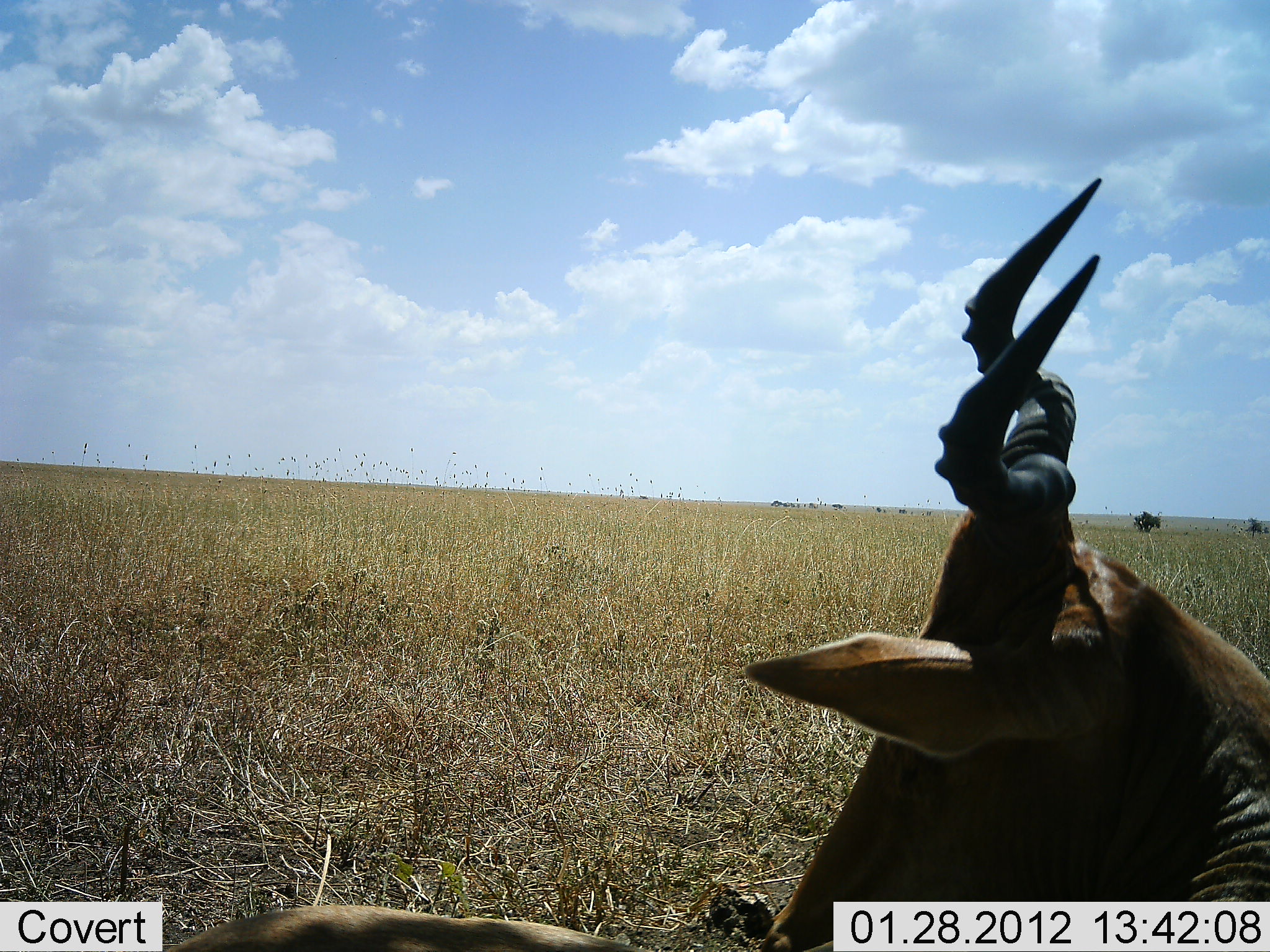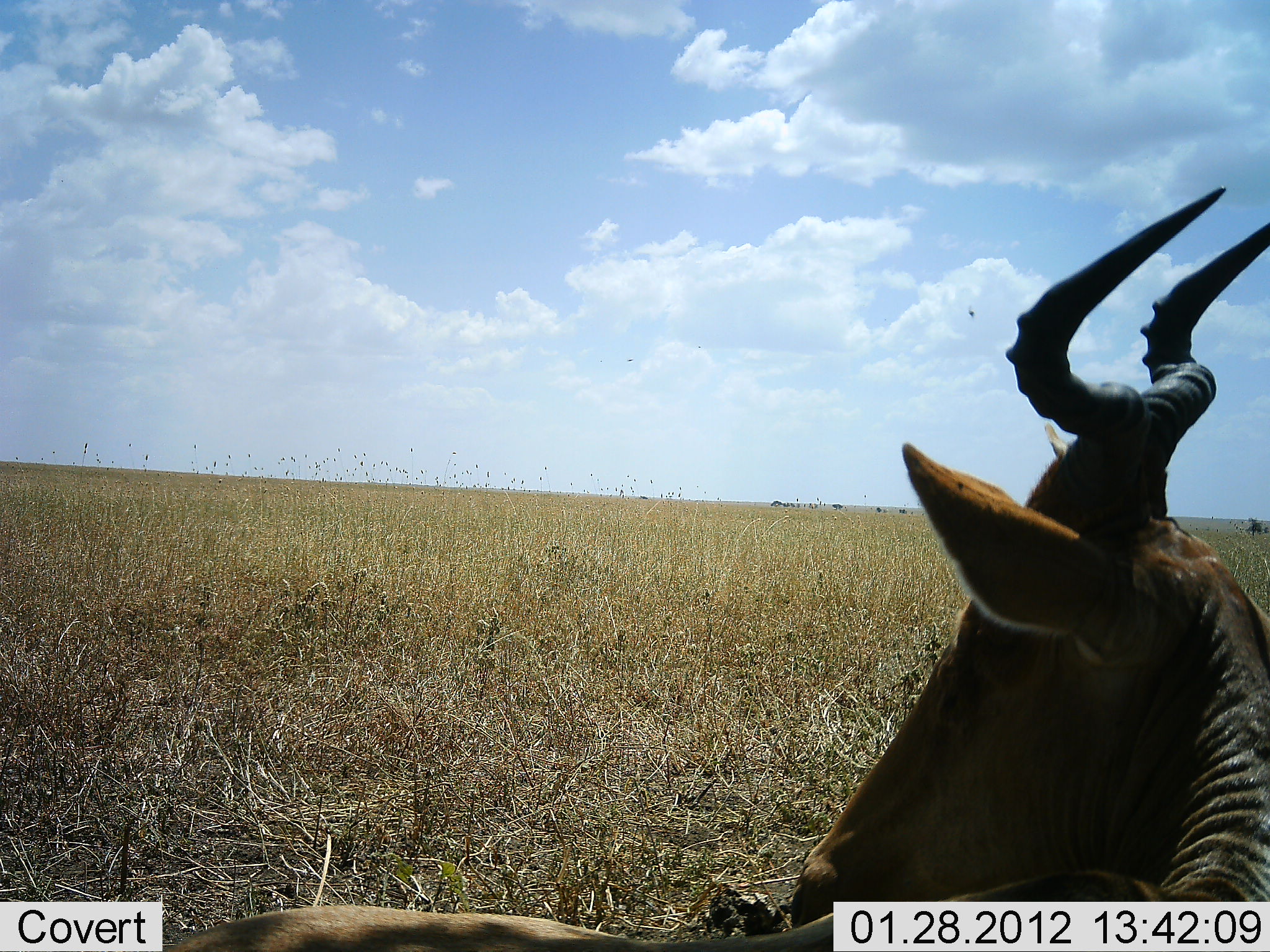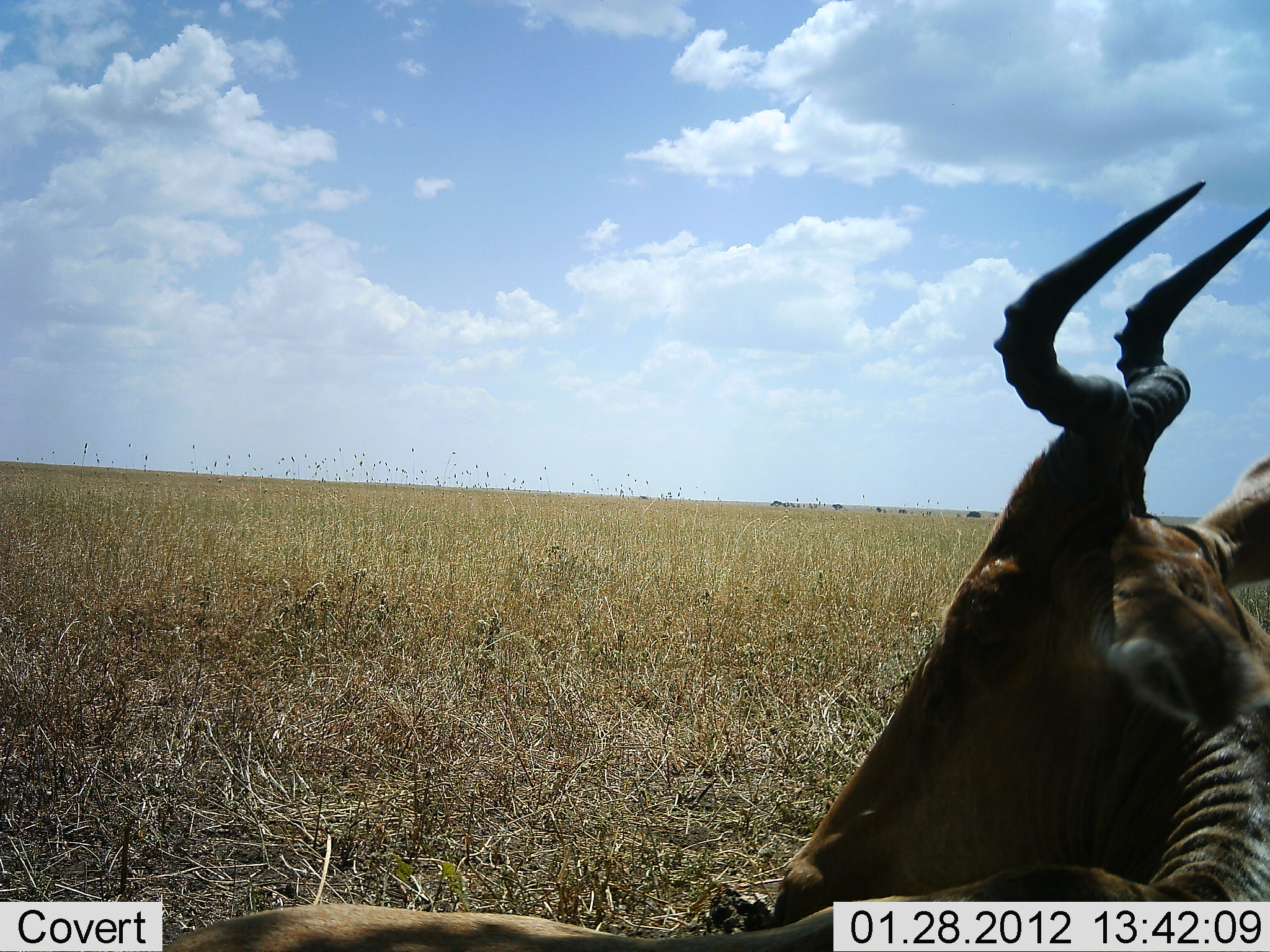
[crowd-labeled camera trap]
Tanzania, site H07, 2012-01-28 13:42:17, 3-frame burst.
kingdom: Animalia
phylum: Chordata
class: Mammalia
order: Artiodactyla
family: Bovidae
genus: Alcelaphus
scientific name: Alcelaphus buselaphus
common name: hartebeest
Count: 1.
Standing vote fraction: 37%.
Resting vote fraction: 63%.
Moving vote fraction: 0%.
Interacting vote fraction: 5%.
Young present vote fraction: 0%.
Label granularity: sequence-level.